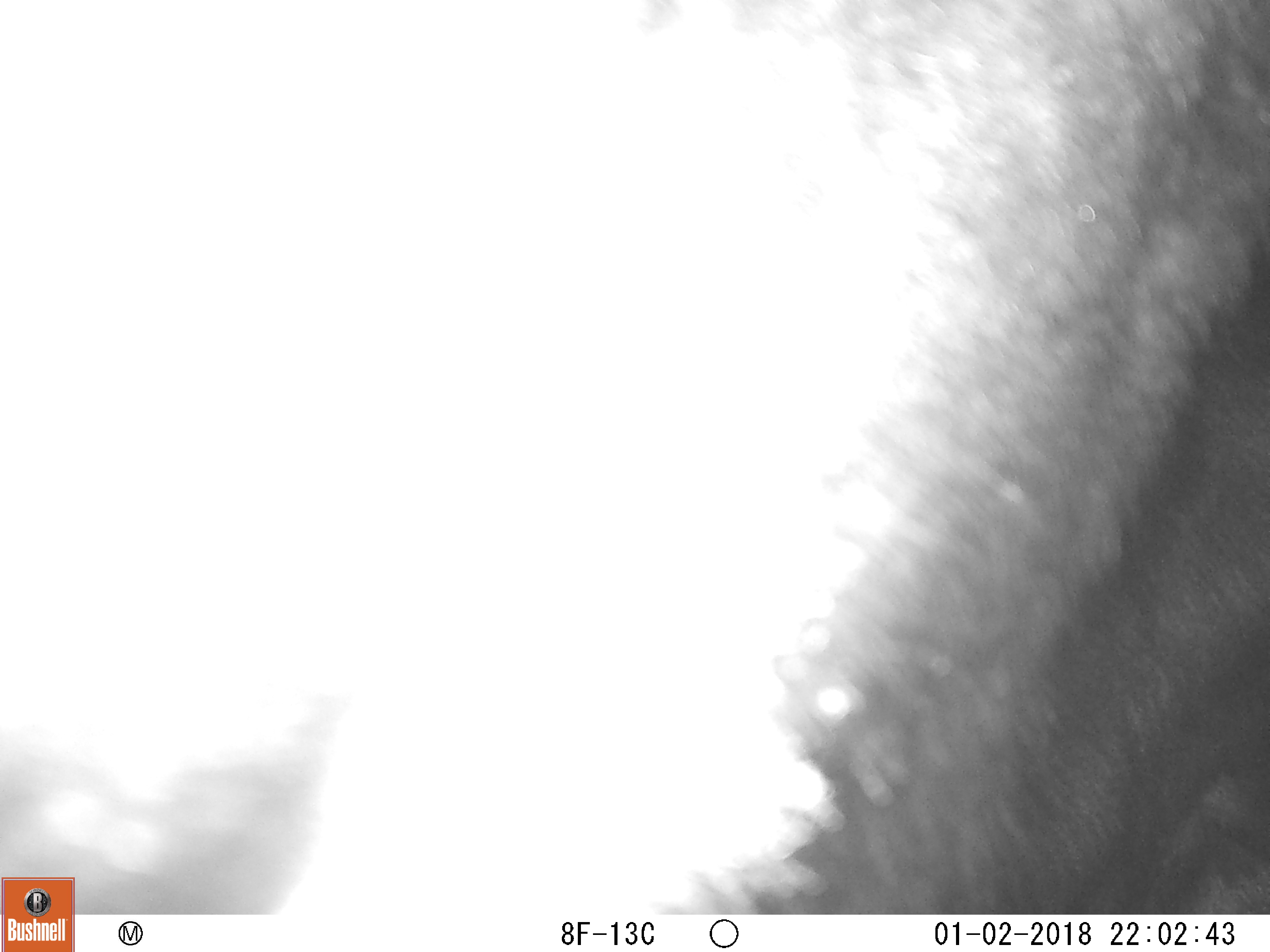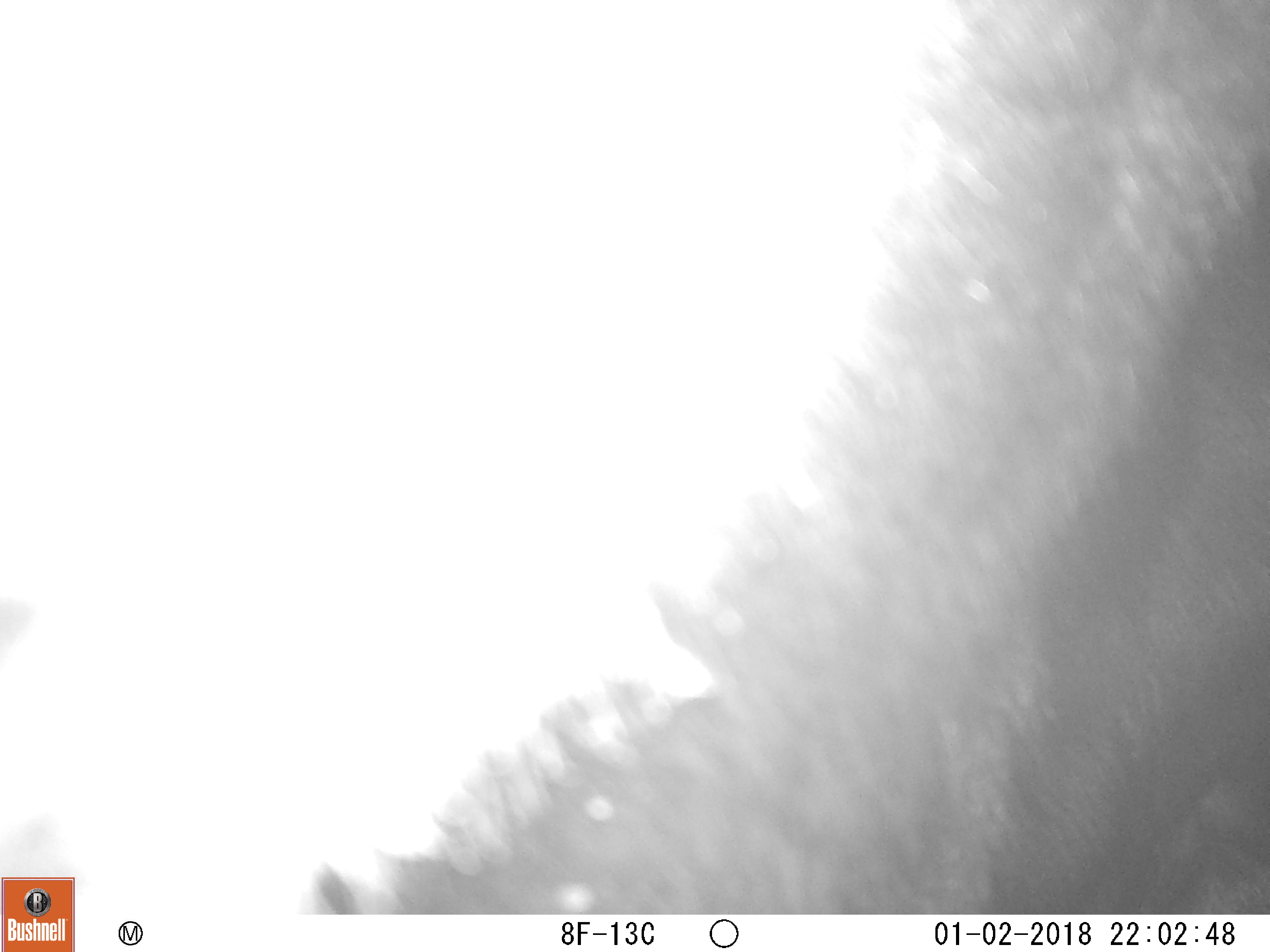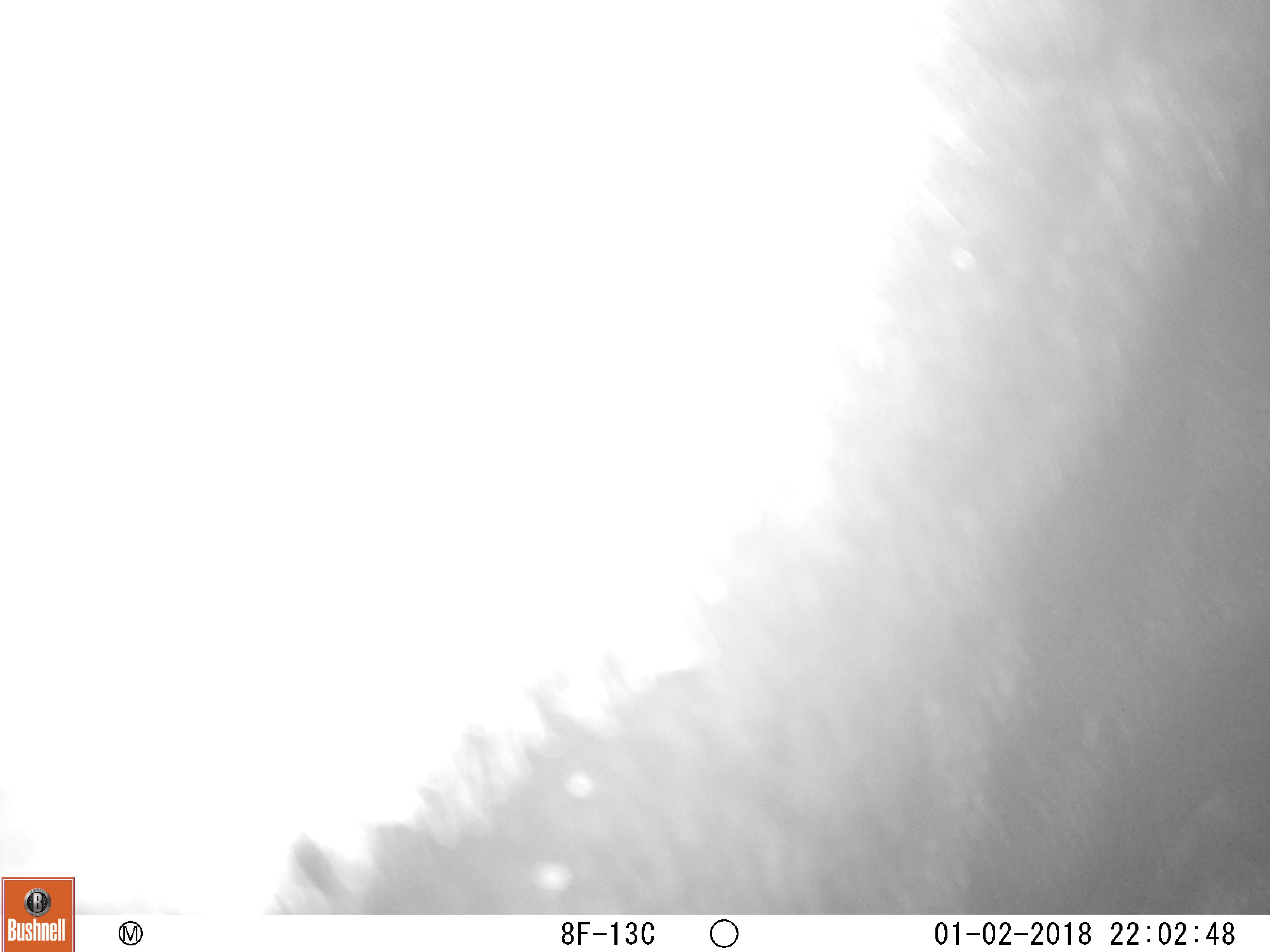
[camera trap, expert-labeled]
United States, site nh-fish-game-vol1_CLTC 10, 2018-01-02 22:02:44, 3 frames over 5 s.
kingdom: Animalia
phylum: Chordata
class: Mammalia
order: Artiodactyla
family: Cervidae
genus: Alces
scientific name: Alces alces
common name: moose